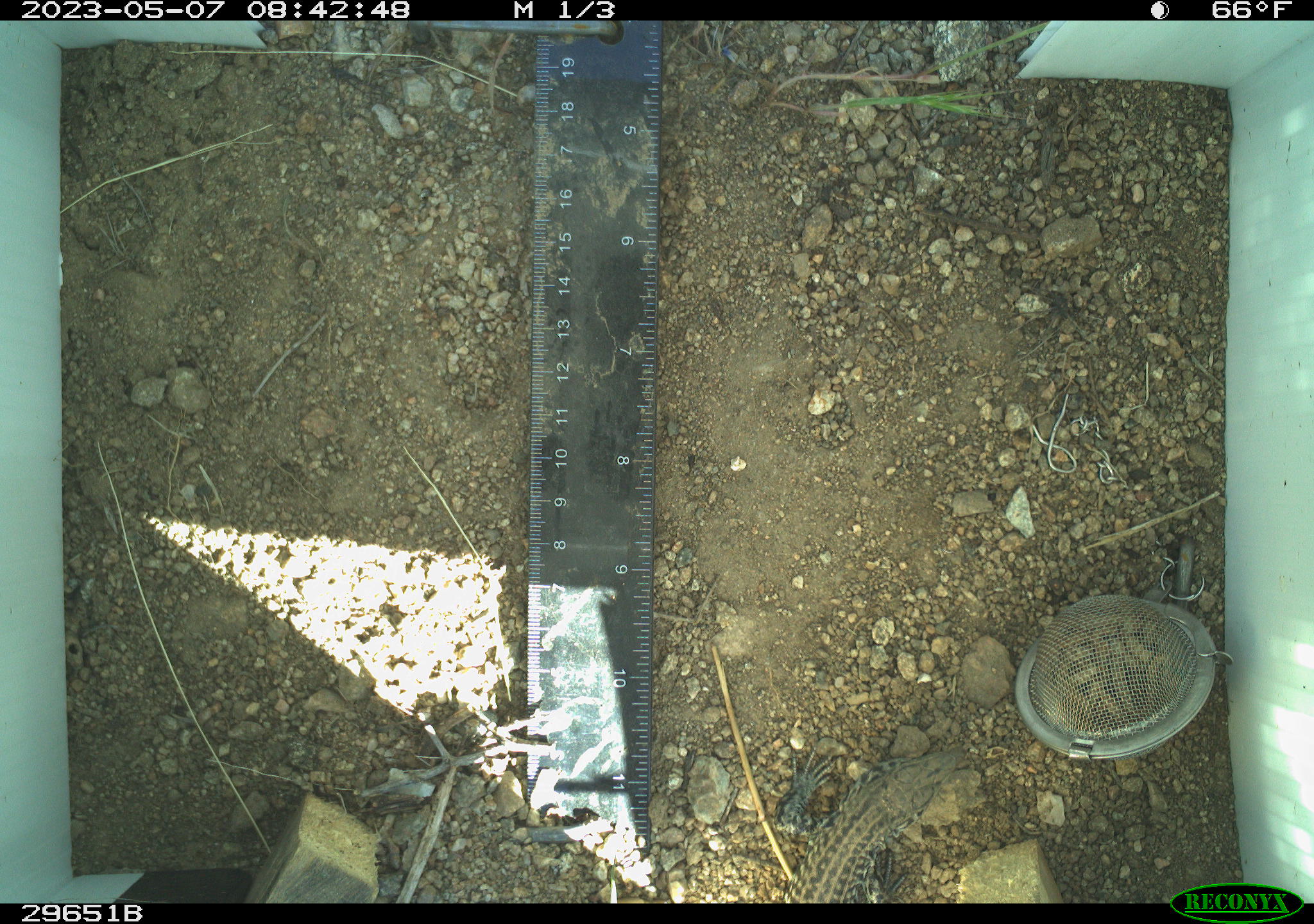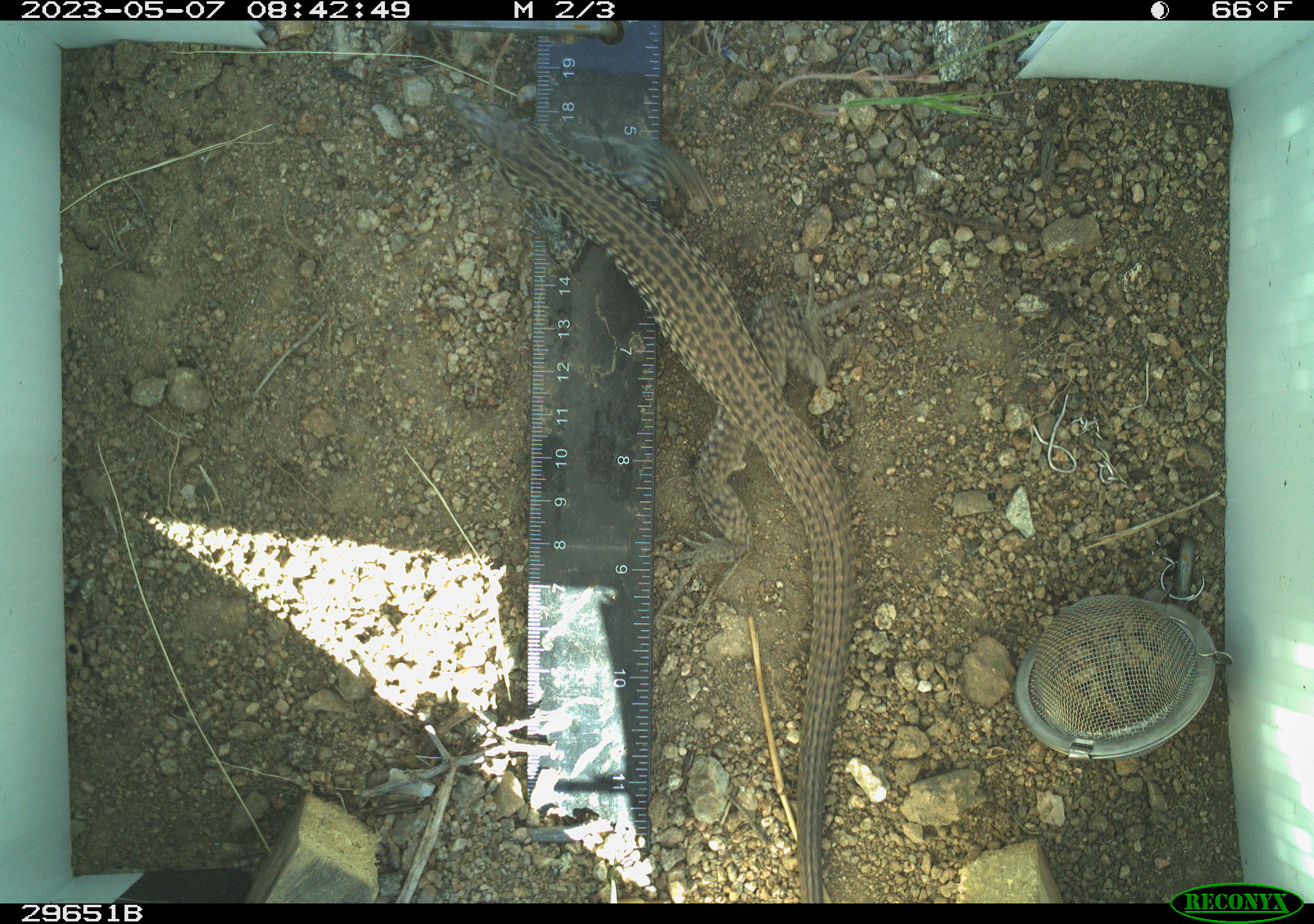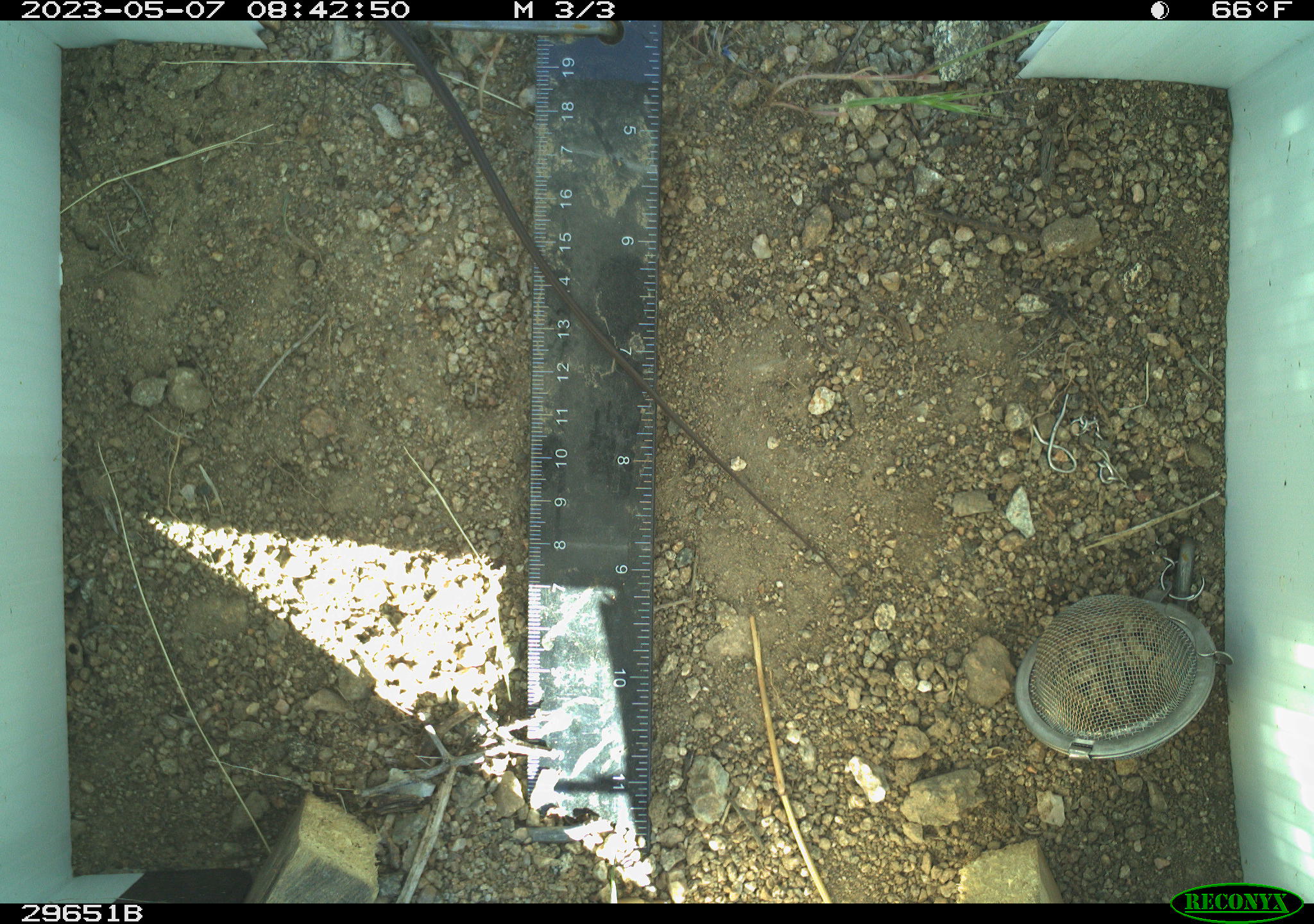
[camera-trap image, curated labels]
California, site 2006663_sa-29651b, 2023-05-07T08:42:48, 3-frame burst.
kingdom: Animalia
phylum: Chordata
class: Reptilia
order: Squamata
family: Teiidae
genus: Aspidoscelis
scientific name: Aspidoscelis tigris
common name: western whiptail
Western whiptail (Aspidoscelis tigris).